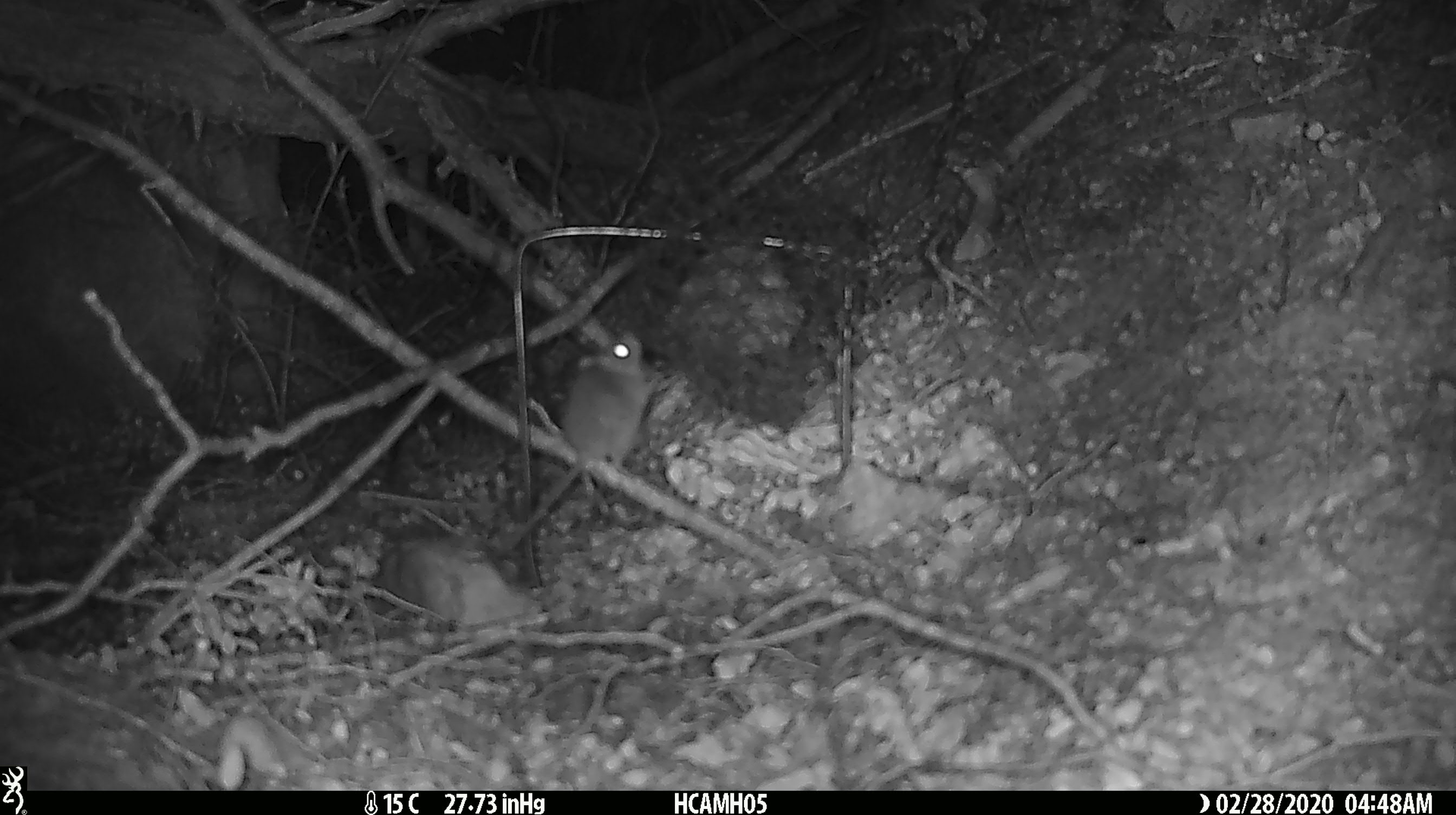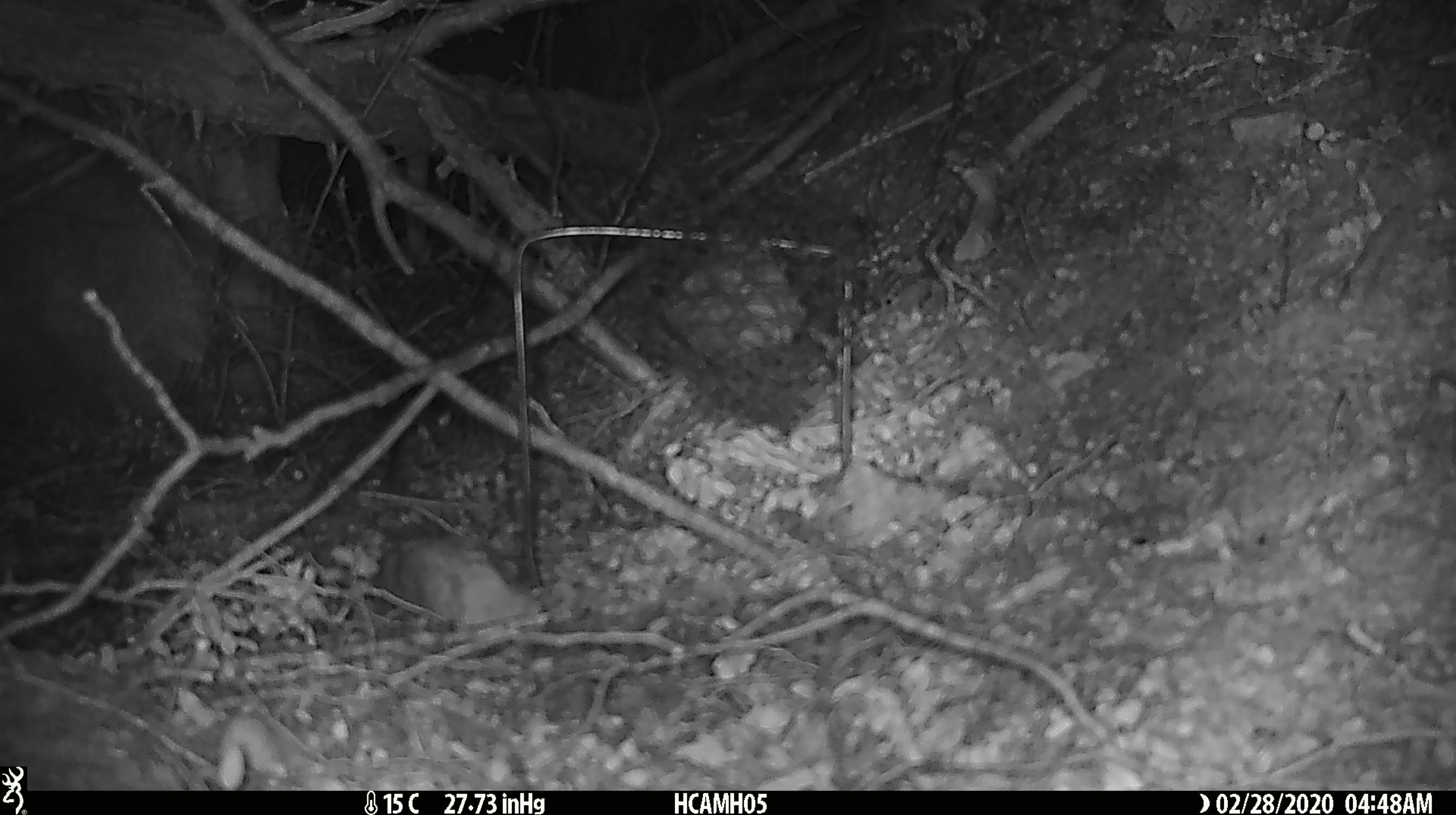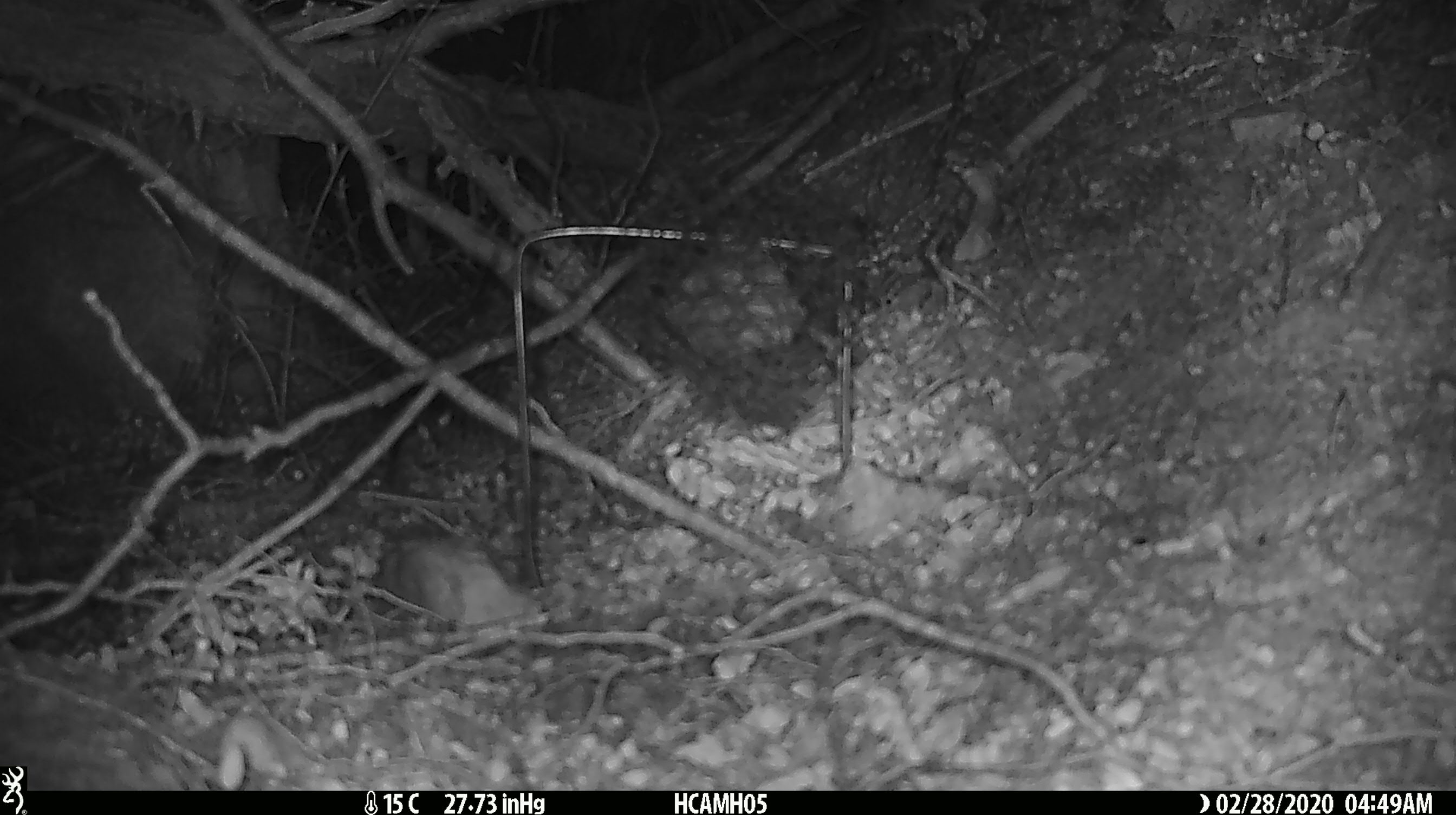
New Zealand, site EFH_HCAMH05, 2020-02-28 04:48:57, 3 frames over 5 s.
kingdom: Animalia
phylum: Chordata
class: Mammalia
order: Rodentia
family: Muridae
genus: Mus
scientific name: Mus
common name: mouse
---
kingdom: Animalia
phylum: Chordata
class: Mammalia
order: Rodentia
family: Muridae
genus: Rattus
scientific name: Rattus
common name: rat